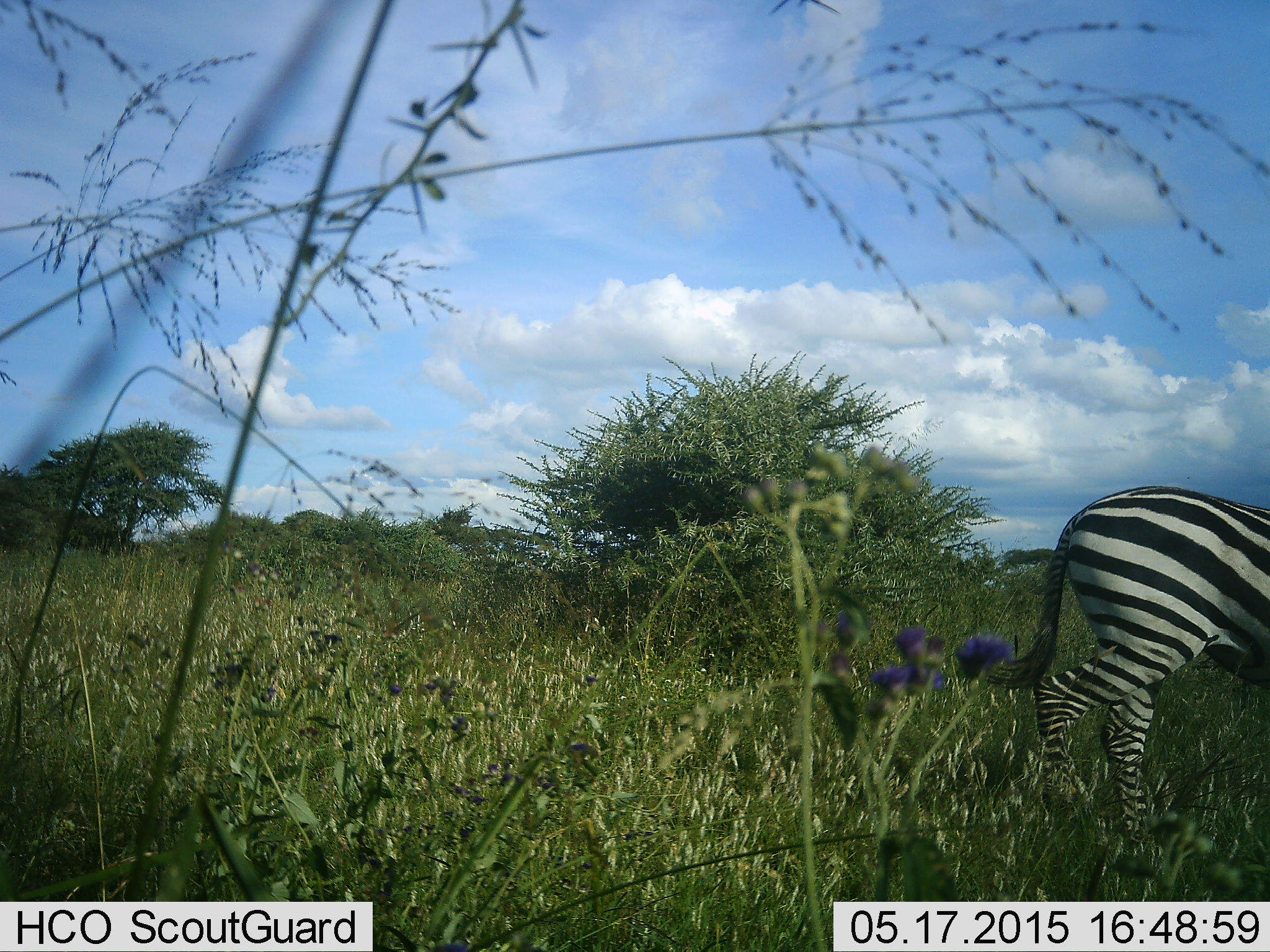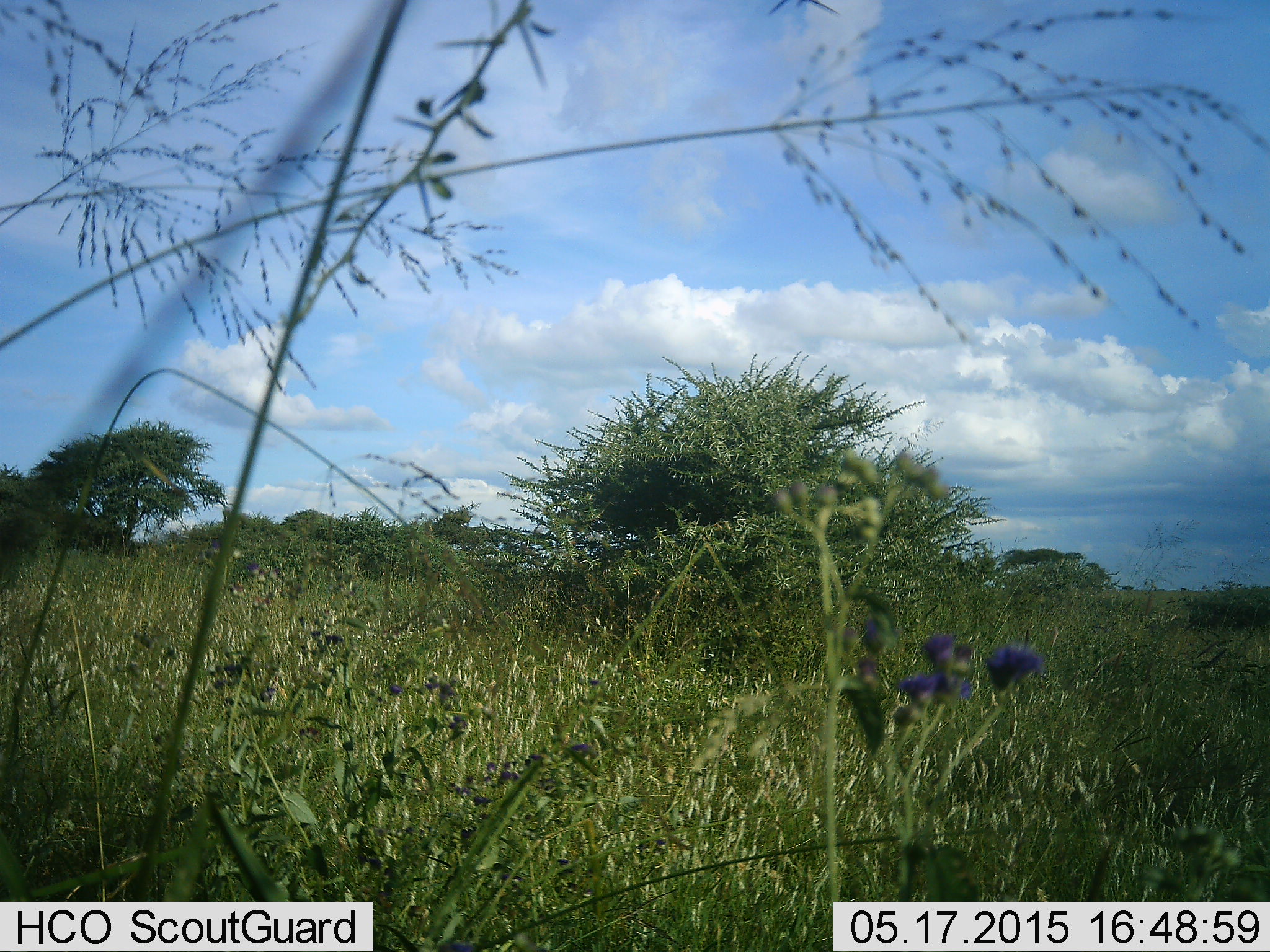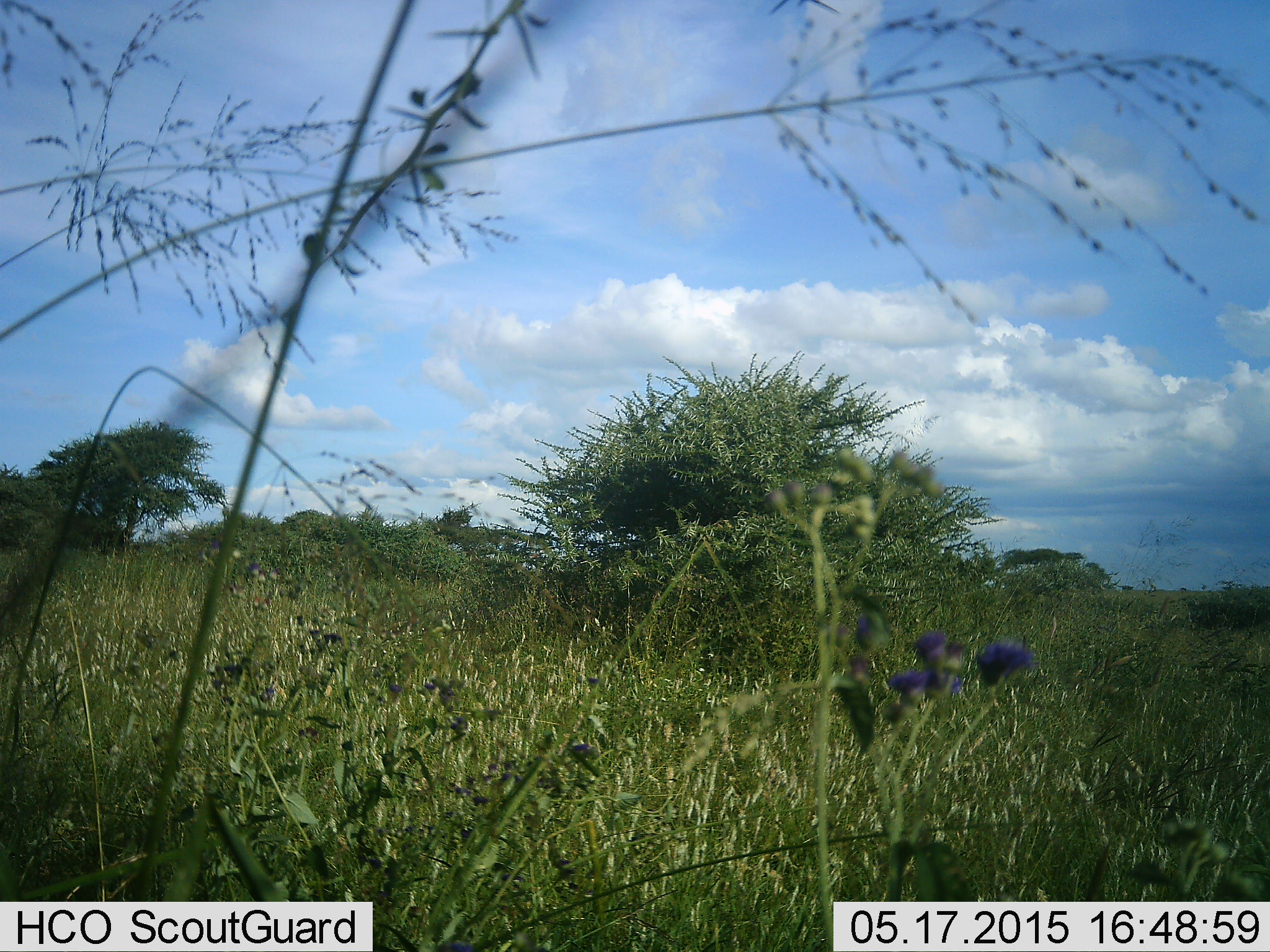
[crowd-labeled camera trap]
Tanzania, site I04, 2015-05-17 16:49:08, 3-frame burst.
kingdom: Animalia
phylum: Chordata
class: Mammalia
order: Perissodactyla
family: Equidae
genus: Equus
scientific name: Equus quagga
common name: plains zebra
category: zebra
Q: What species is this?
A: Zebra (plains zebra) (Equus quagga).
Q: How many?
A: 1.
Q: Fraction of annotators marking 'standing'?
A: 10%.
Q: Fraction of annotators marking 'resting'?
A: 0%.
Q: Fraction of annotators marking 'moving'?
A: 100%.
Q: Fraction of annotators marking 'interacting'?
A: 0%.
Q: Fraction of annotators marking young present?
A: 0%.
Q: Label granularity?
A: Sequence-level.